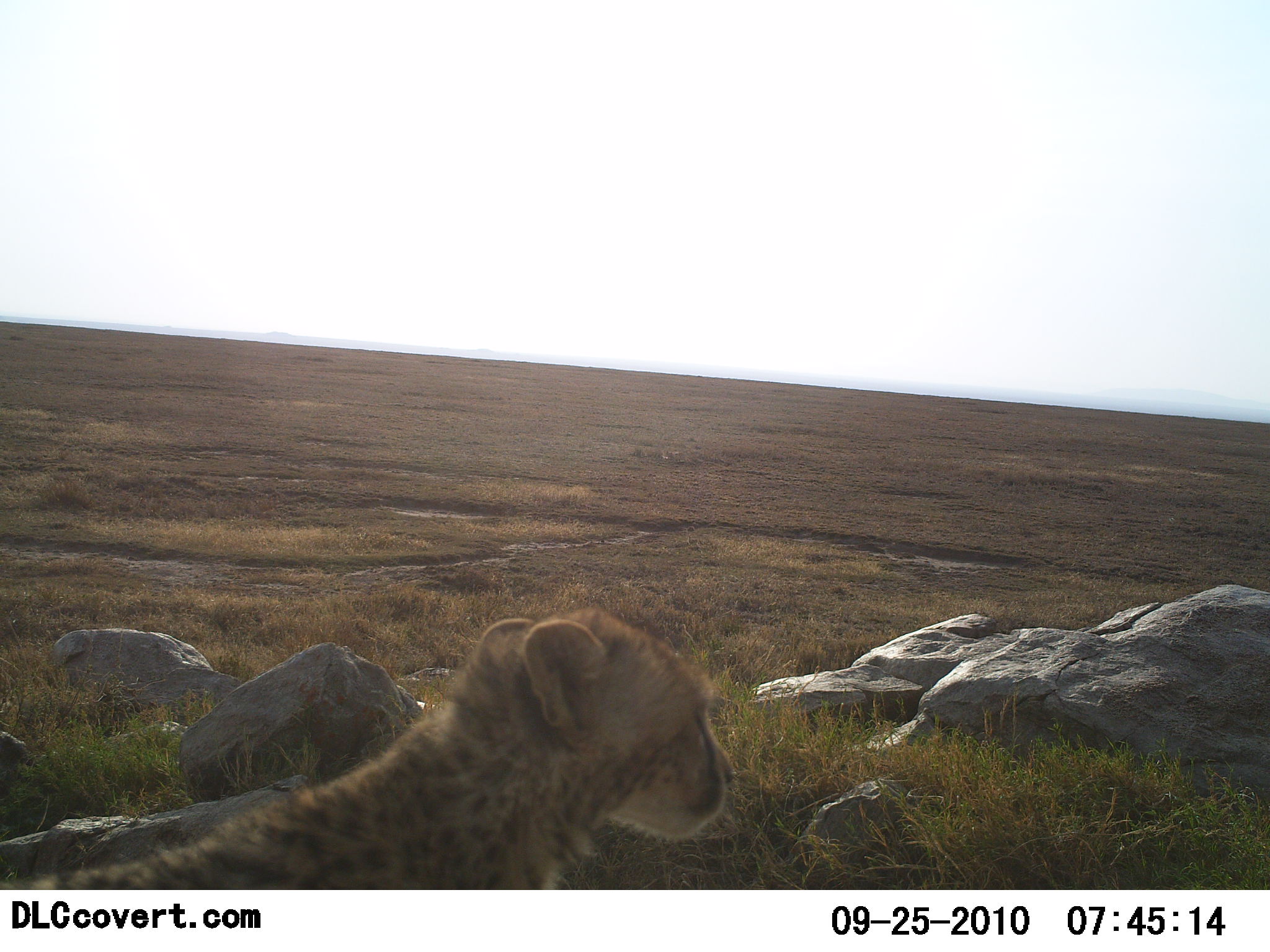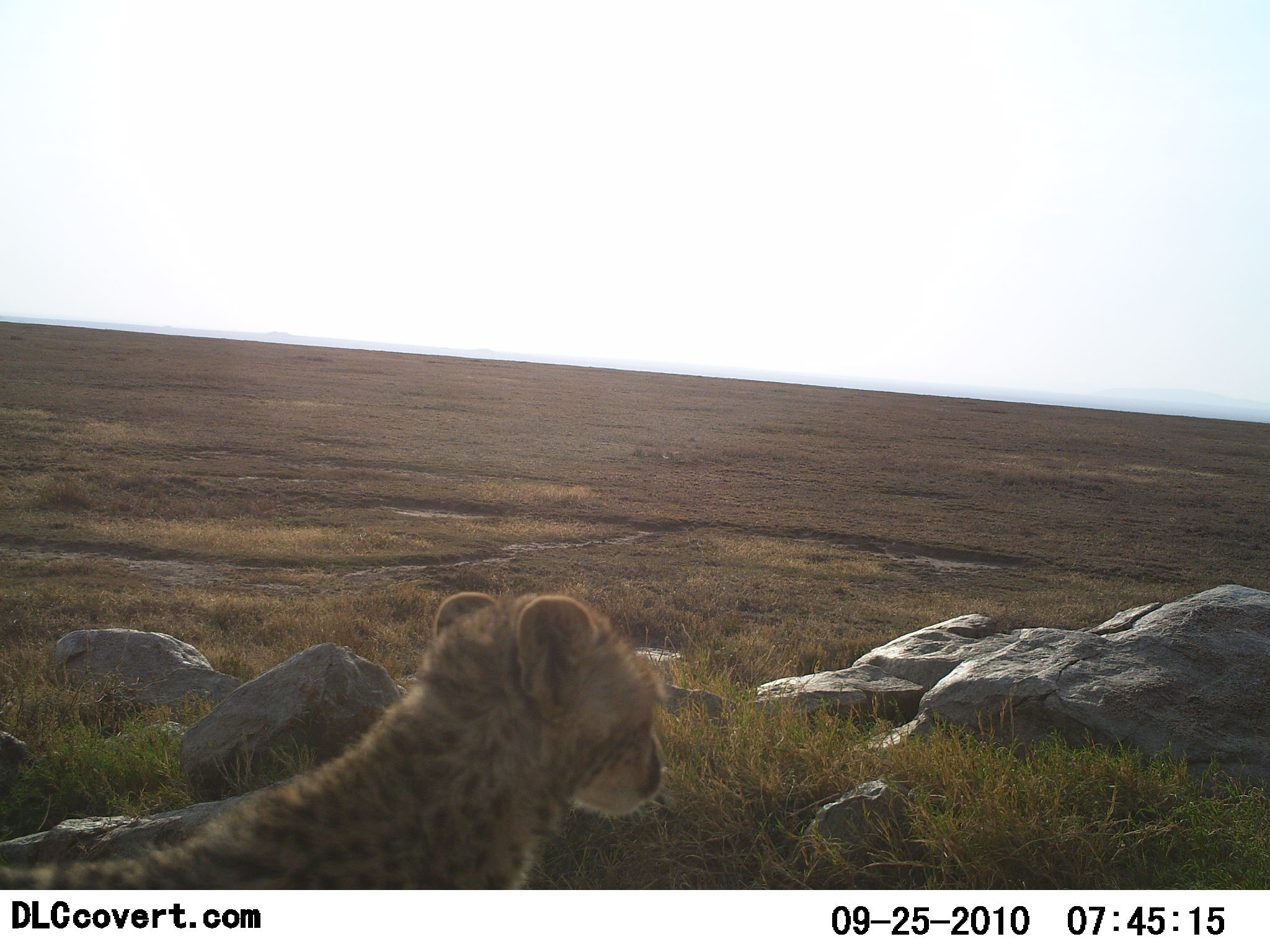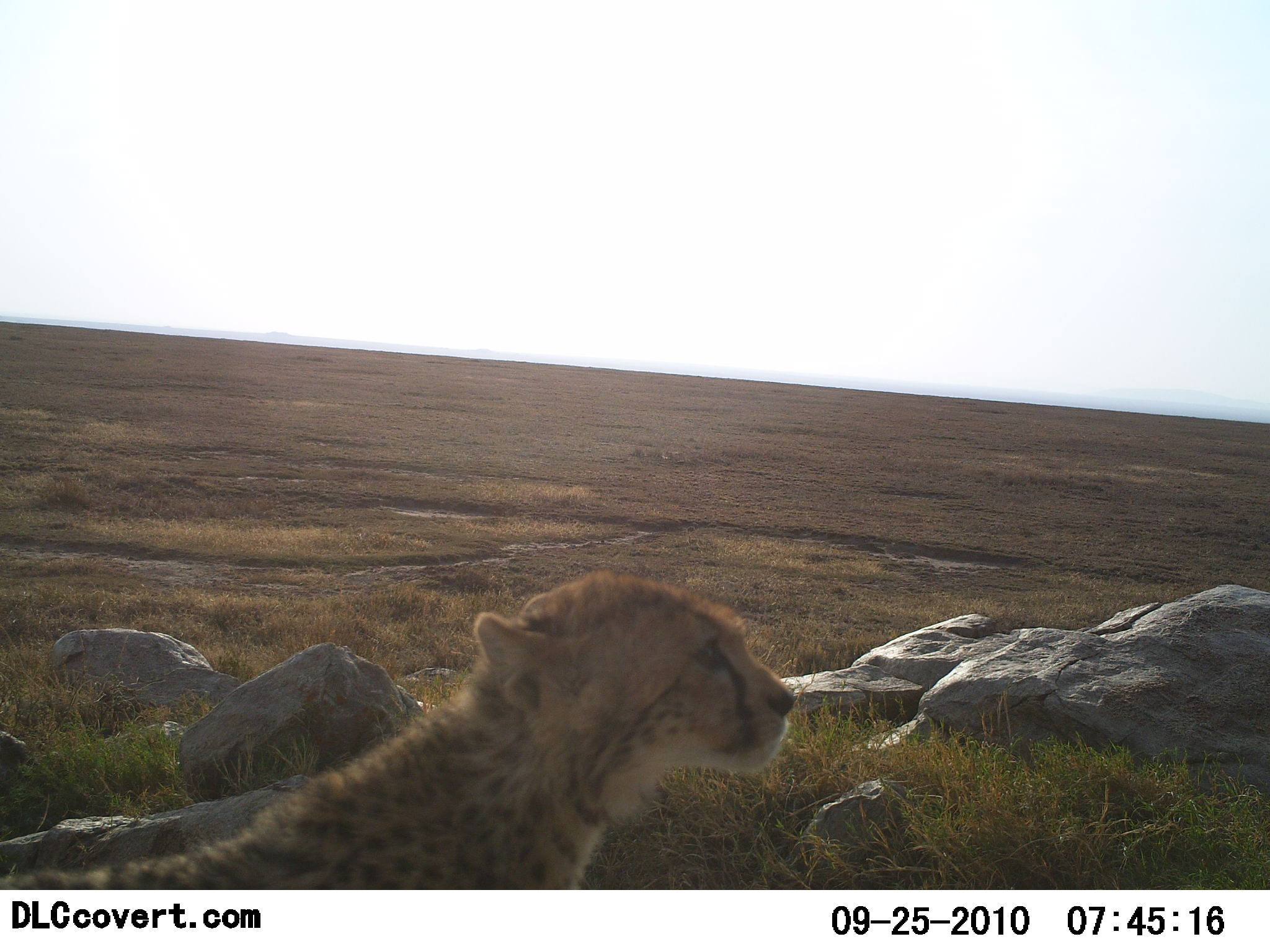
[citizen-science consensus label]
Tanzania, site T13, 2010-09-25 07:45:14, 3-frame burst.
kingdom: Animalia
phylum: Chordata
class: Mammalia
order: Carnivora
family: Felidae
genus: Acinonyx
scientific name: Acinonyx jubatus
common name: cheetah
Cheetah (Acinonyx jubatus), count 1. Behavior (volunteer vote fractions): standing 37%, resting 58%, moving 5%, interacting 0%. Young present (vote fraction): 26%. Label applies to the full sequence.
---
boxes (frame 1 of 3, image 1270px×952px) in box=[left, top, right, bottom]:
animal: box=[0, 606, 737, 890]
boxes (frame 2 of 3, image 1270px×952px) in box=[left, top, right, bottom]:
animal: box=[1, 590, 666, 890]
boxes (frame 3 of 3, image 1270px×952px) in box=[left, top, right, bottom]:
animal: box=[1, 570, 797, 890]